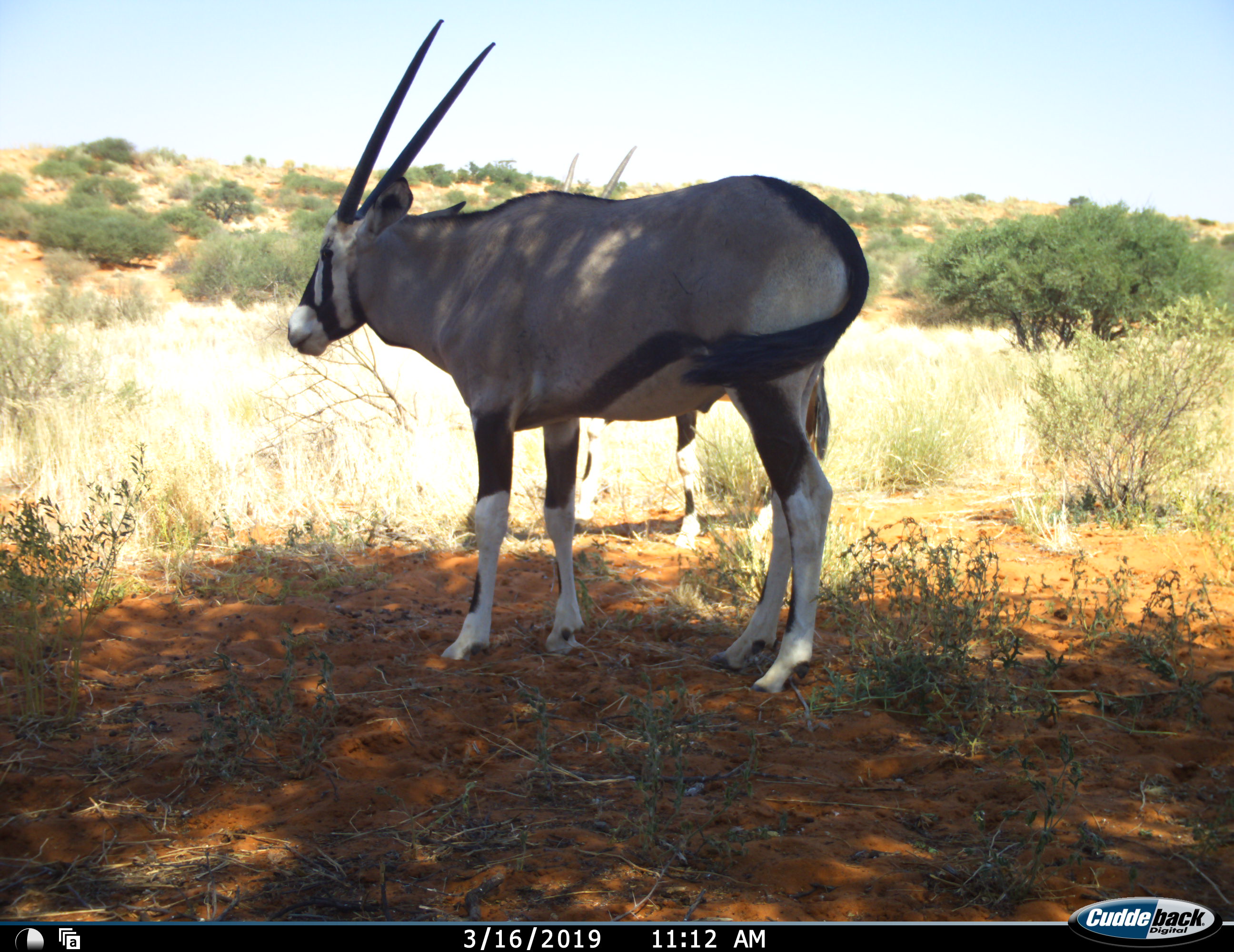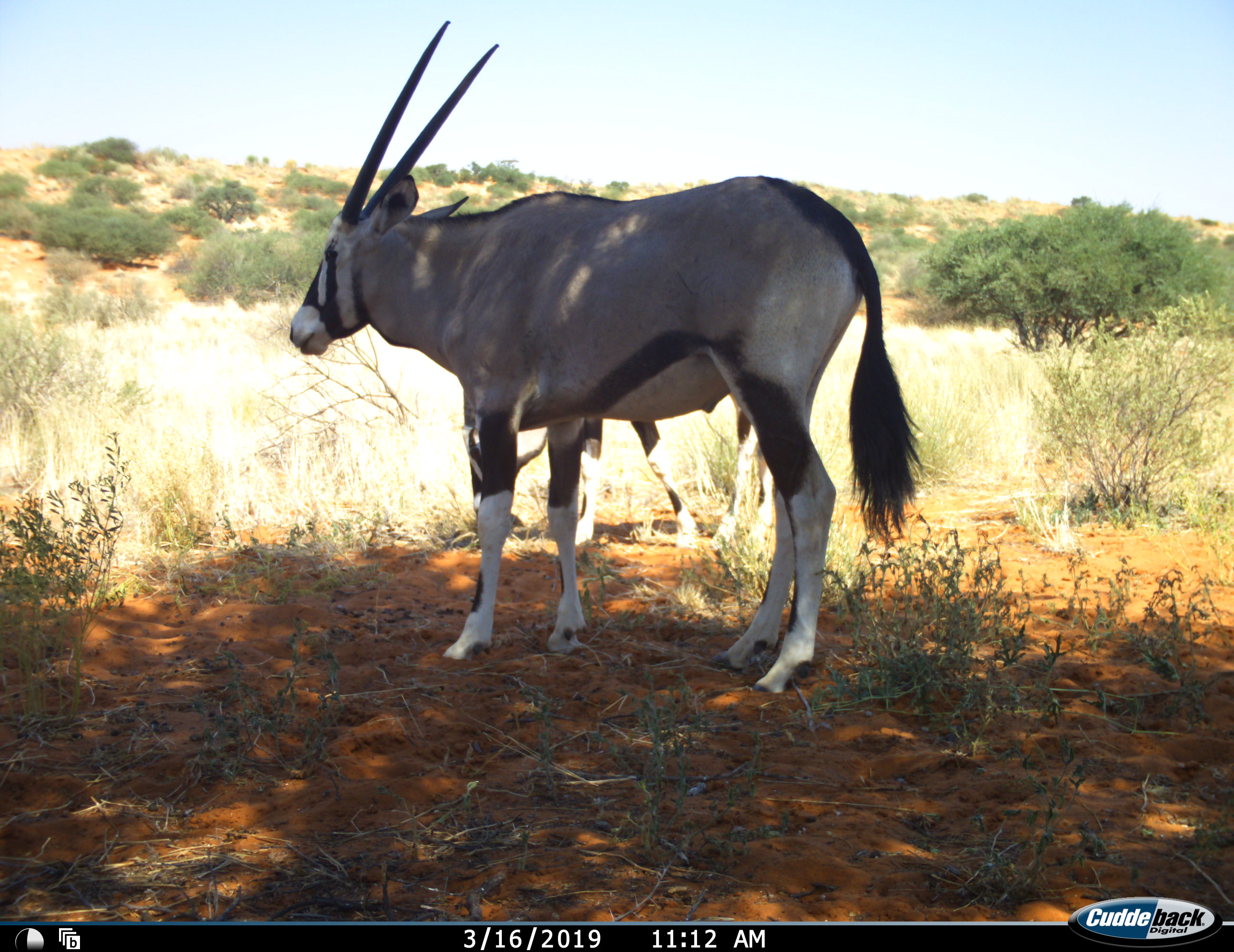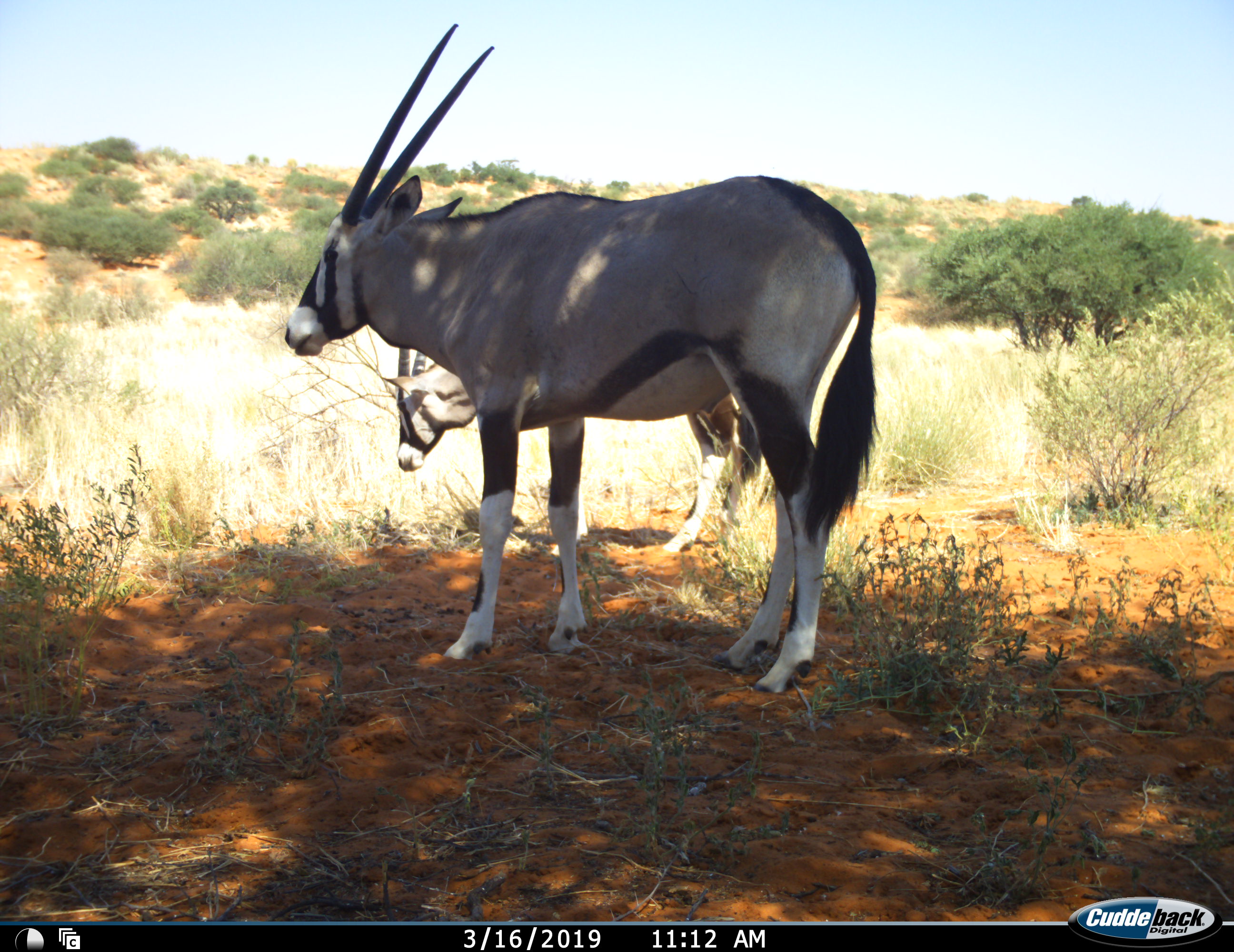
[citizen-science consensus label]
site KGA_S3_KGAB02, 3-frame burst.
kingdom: Animalia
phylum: Chordata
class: Mammalia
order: Artiodactyla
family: Bovidae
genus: Oryx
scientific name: Oryx gazella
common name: gemsbok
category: oryx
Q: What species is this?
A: Oryx (gemsbok) (Oryx gazella).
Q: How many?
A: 2.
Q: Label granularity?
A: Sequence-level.